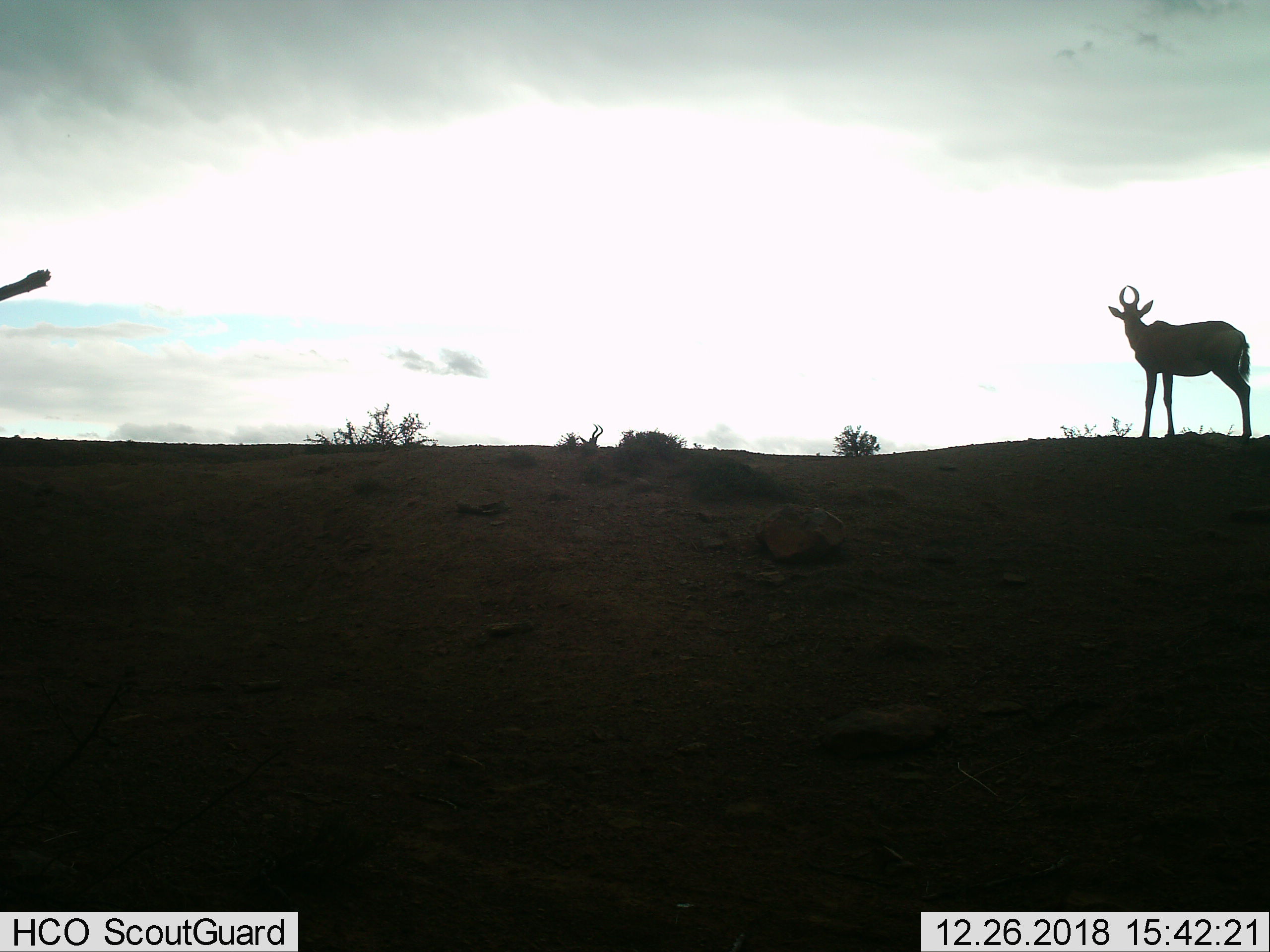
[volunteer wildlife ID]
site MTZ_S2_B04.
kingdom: Animalia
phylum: Chordata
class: Mammalia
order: Artiodactyla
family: Bovidae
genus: Alcelaphus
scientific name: Alcelaphus buselaphus caama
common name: red hartebeest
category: hartebeestred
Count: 1.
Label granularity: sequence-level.